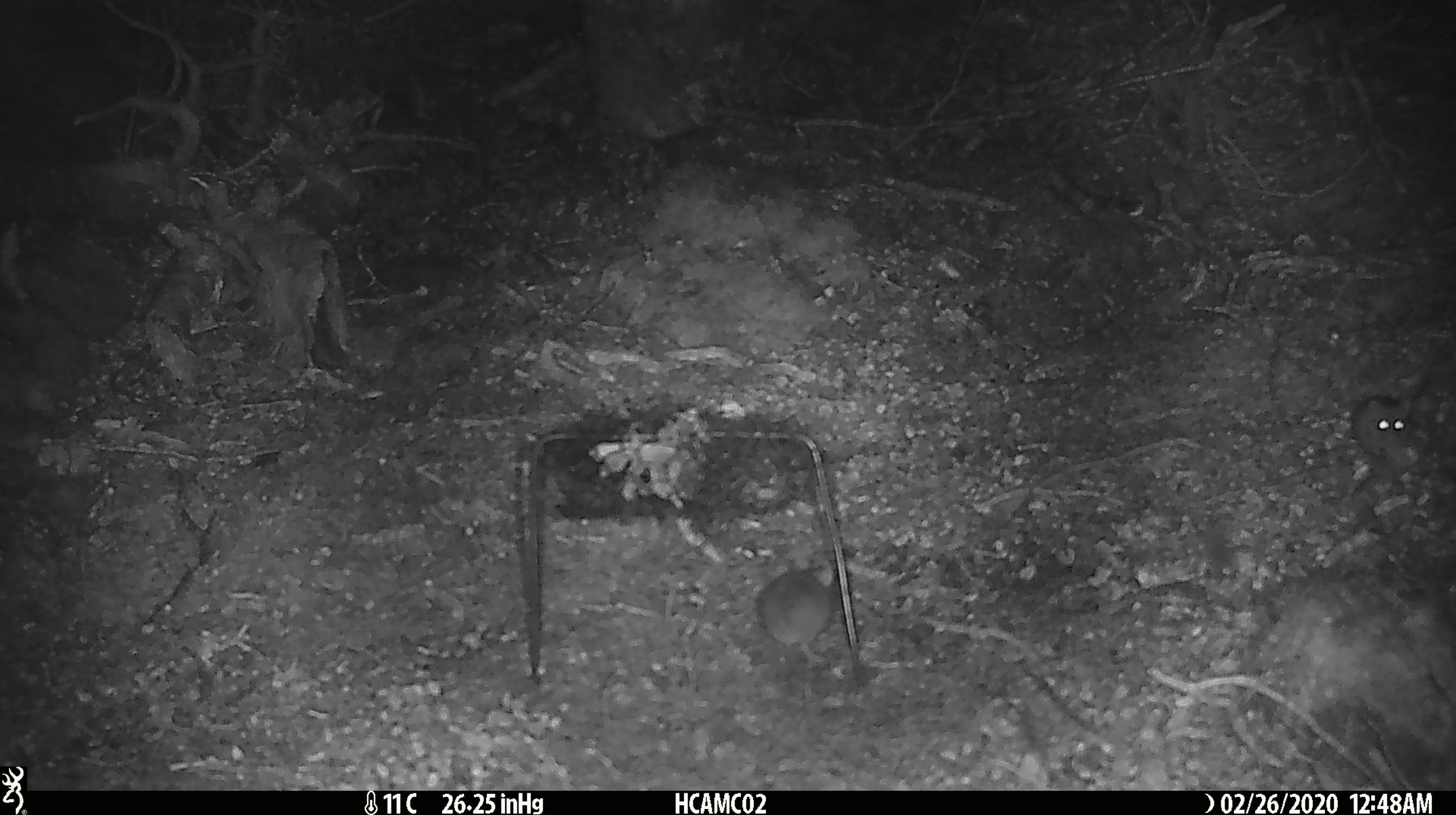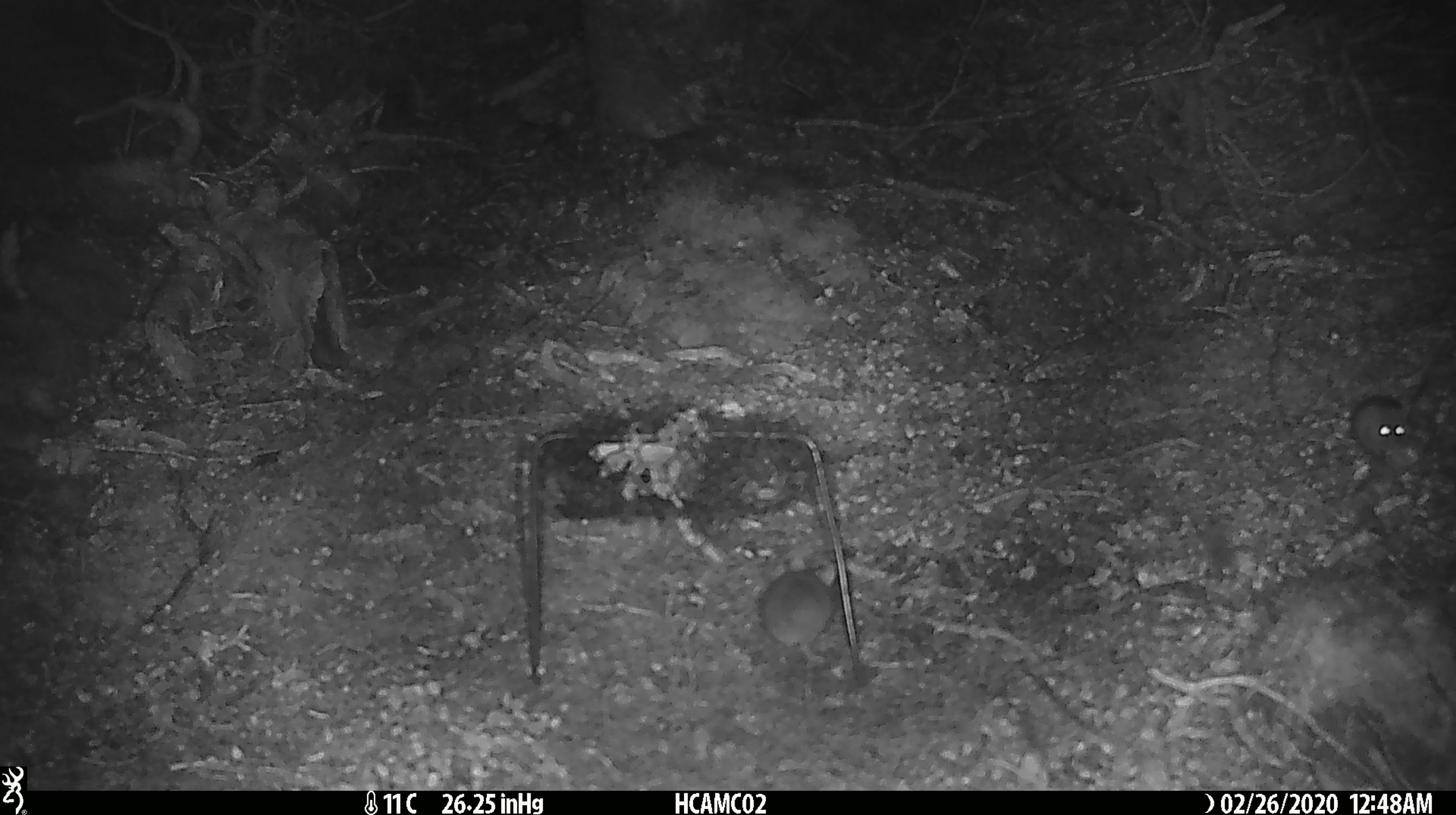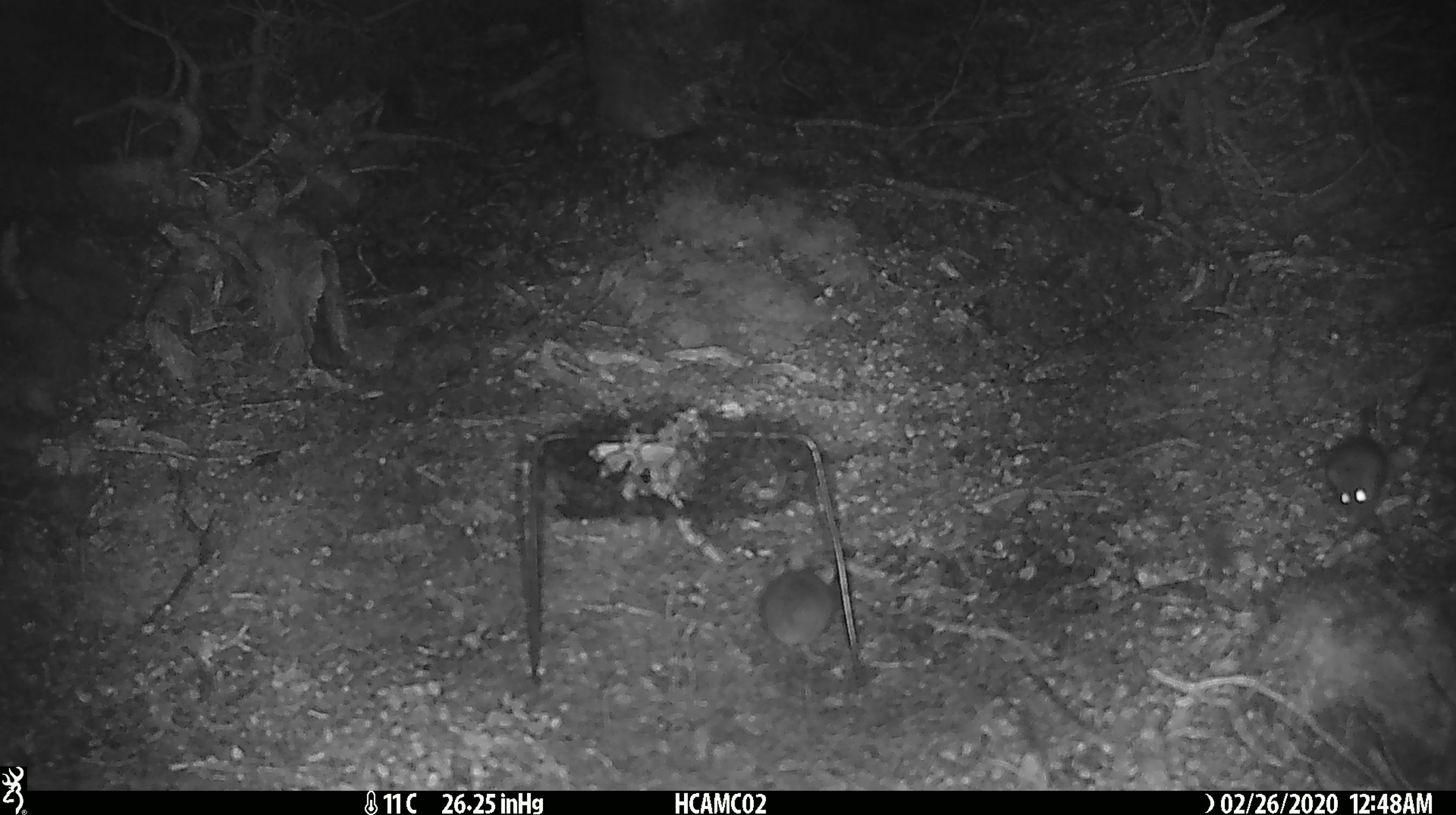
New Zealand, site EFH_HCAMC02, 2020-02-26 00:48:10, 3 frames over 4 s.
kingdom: Animalia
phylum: Chordata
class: Mammalia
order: Rodentia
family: Muridae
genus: Mus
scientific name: Mus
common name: mouse